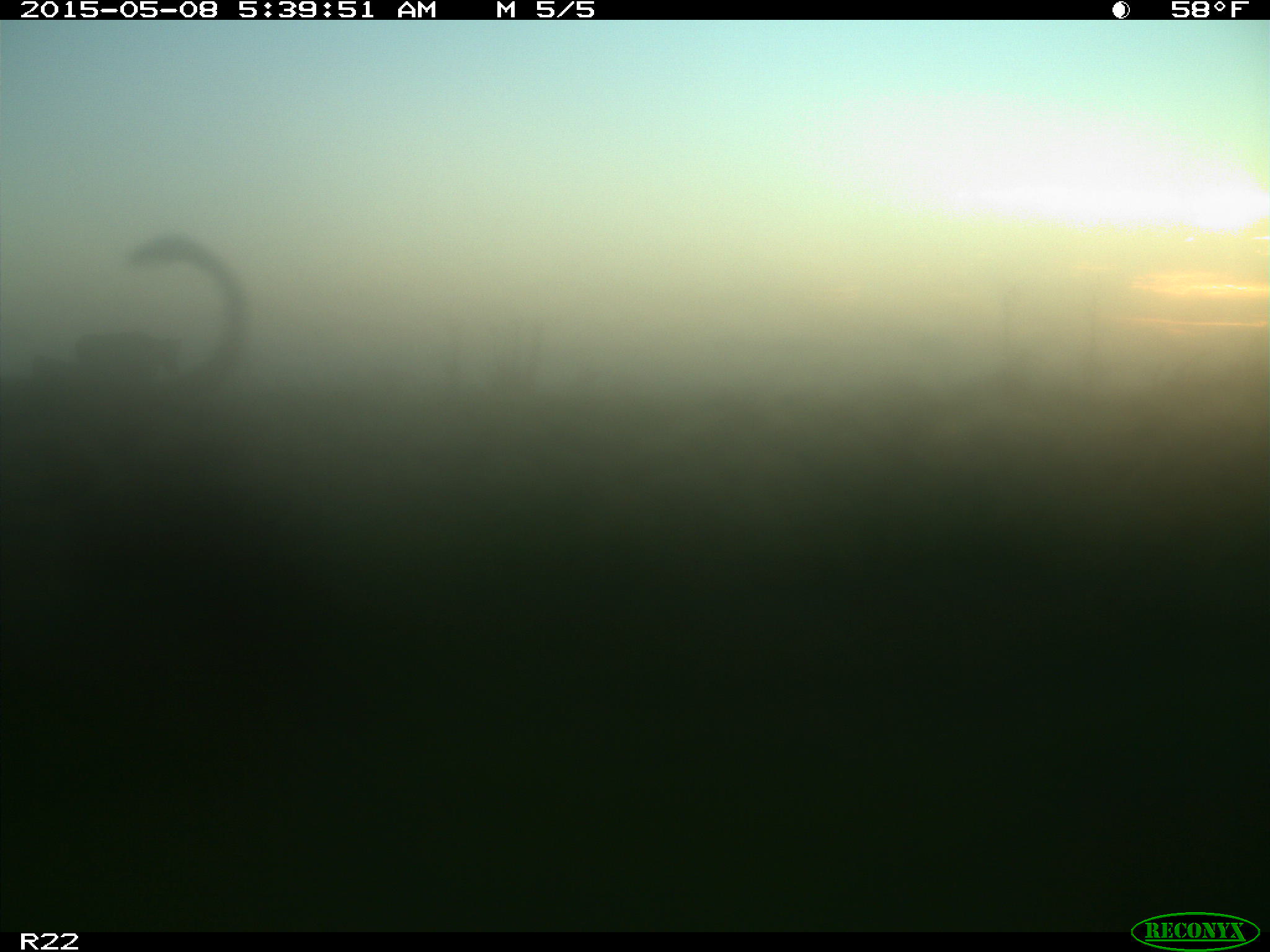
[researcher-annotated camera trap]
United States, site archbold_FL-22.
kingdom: Animalia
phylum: Chordata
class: Mammalia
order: Artiodactyla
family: Bovidae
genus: Bos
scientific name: Bos taurus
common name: domestic cow